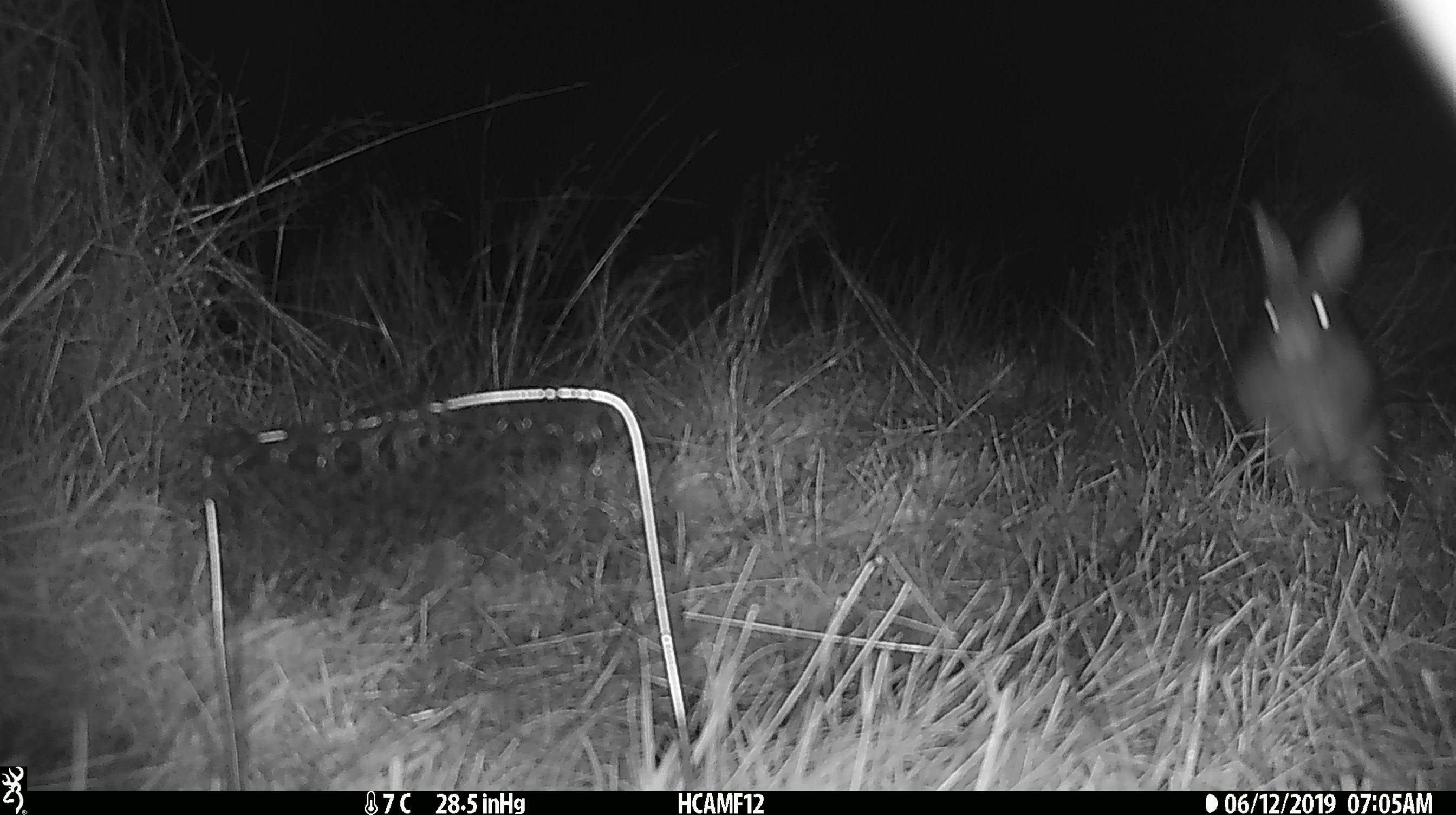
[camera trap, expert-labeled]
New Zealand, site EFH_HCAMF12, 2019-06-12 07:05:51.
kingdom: Animalia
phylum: Chordata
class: Mammalia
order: Lagomorpha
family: Leporidae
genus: Lepus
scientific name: Lepus europaeus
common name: brown hare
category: hare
Hare (brown hare) (Lepus europaeus).